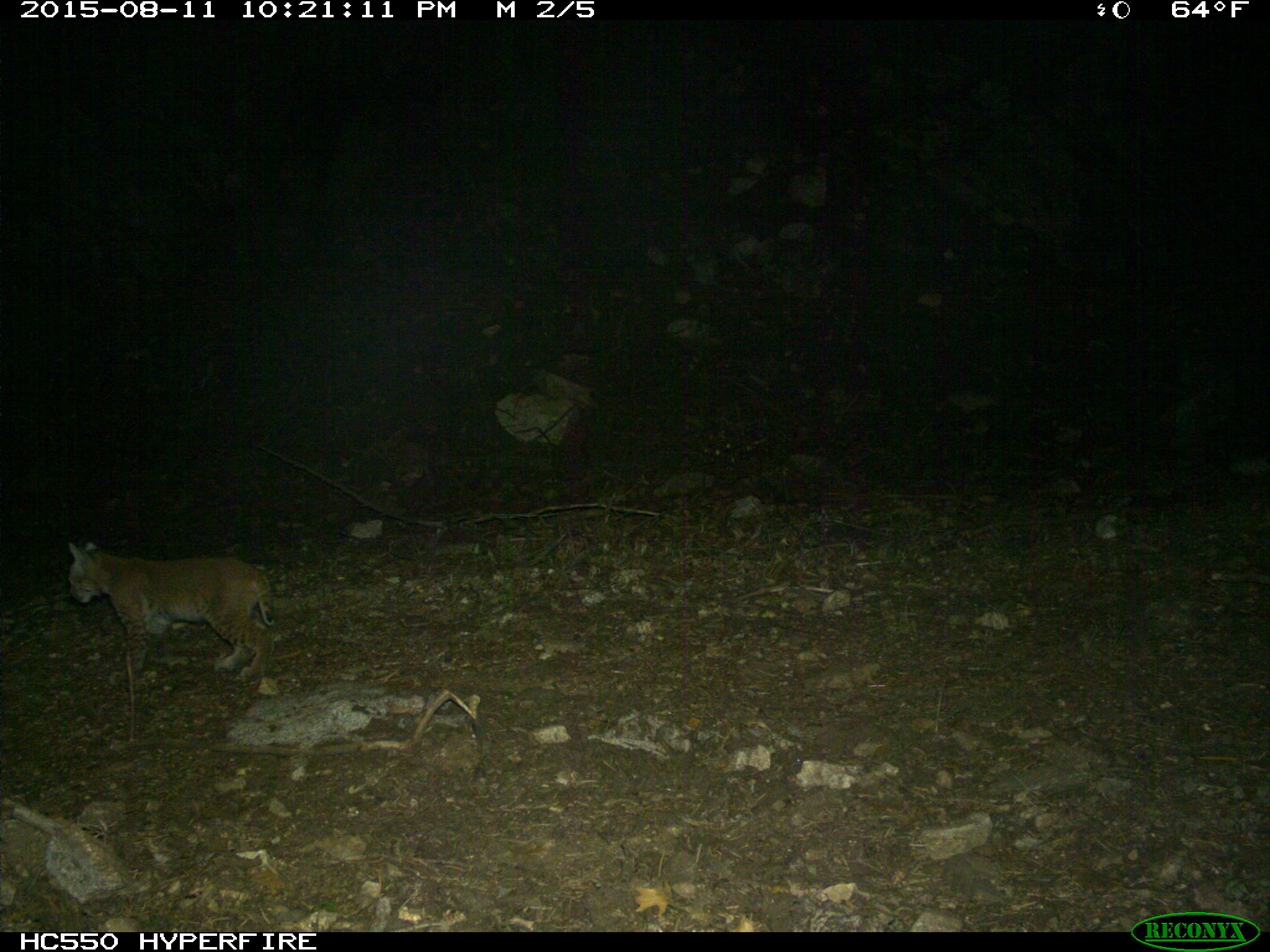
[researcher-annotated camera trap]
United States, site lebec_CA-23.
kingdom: Animalia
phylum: Chordata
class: Mammalia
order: Carnivora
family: Felidae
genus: Lynx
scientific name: Lynx rufus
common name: bobcat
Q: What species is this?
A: Lynx rufus (bobcat).